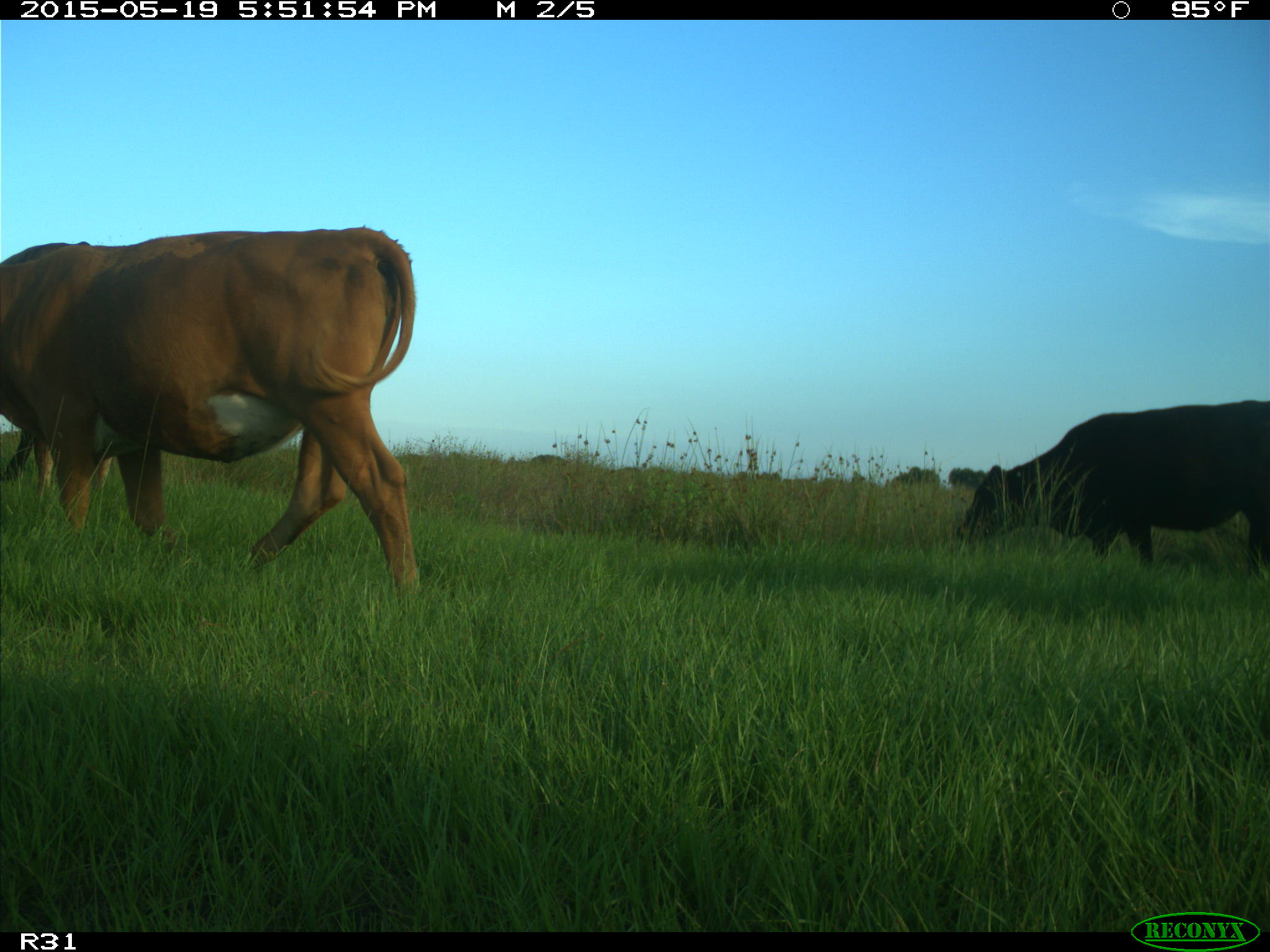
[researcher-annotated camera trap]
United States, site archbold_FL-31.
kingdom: Animalia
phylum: Chordata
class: Mammalia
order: Artiodactyla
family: Bovidae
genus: Bos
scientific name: Bos taurus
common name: domestic cow